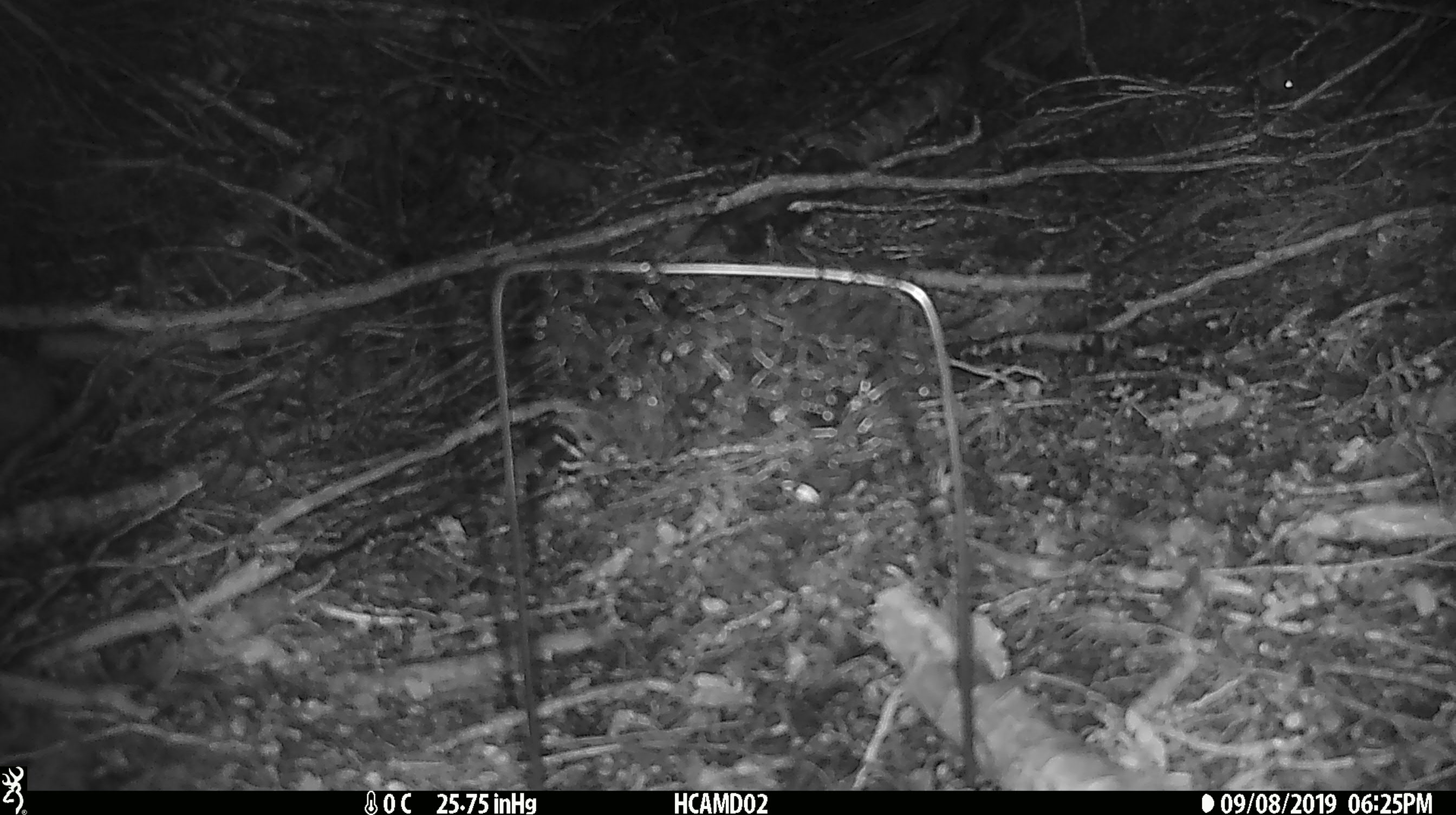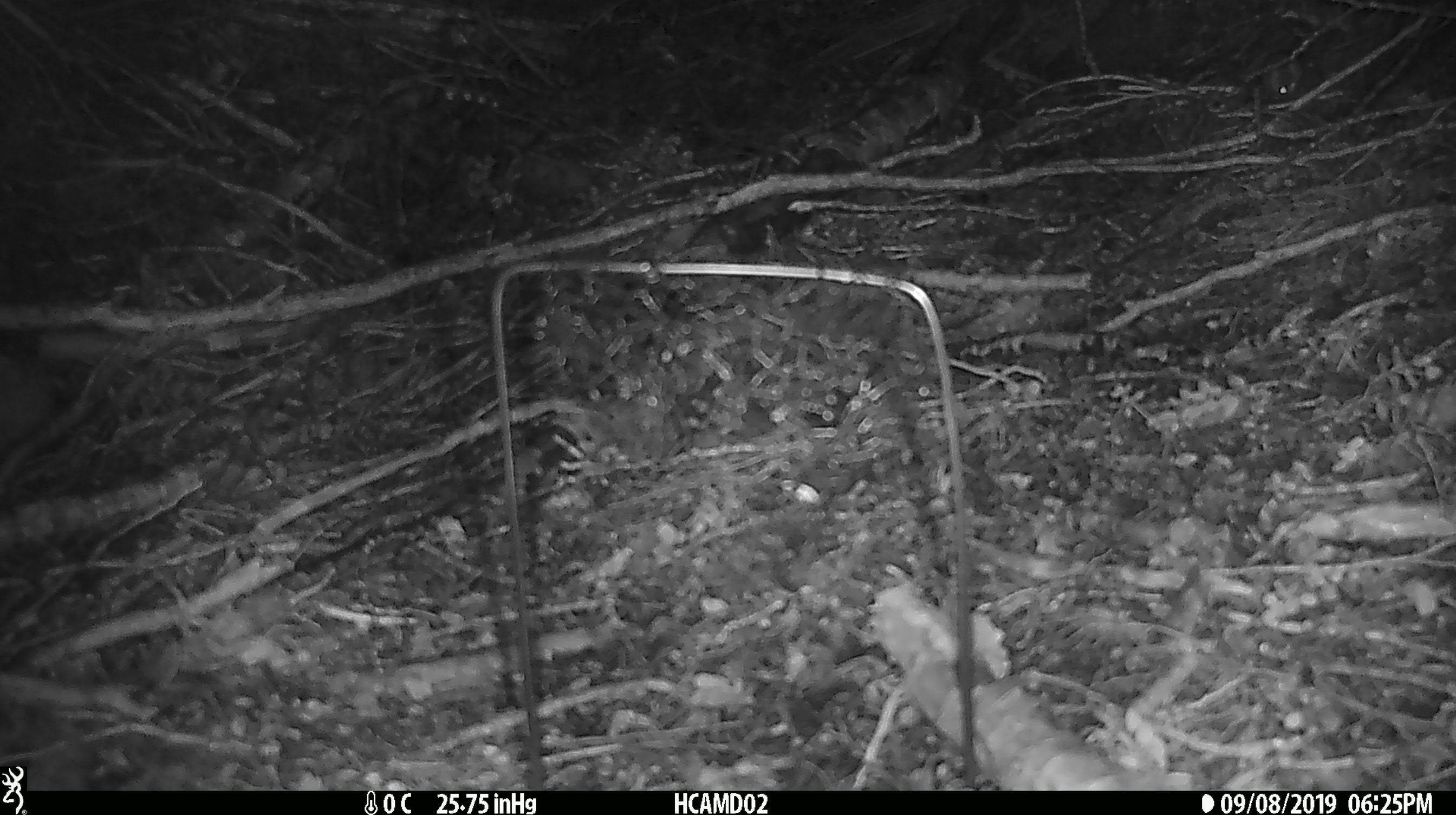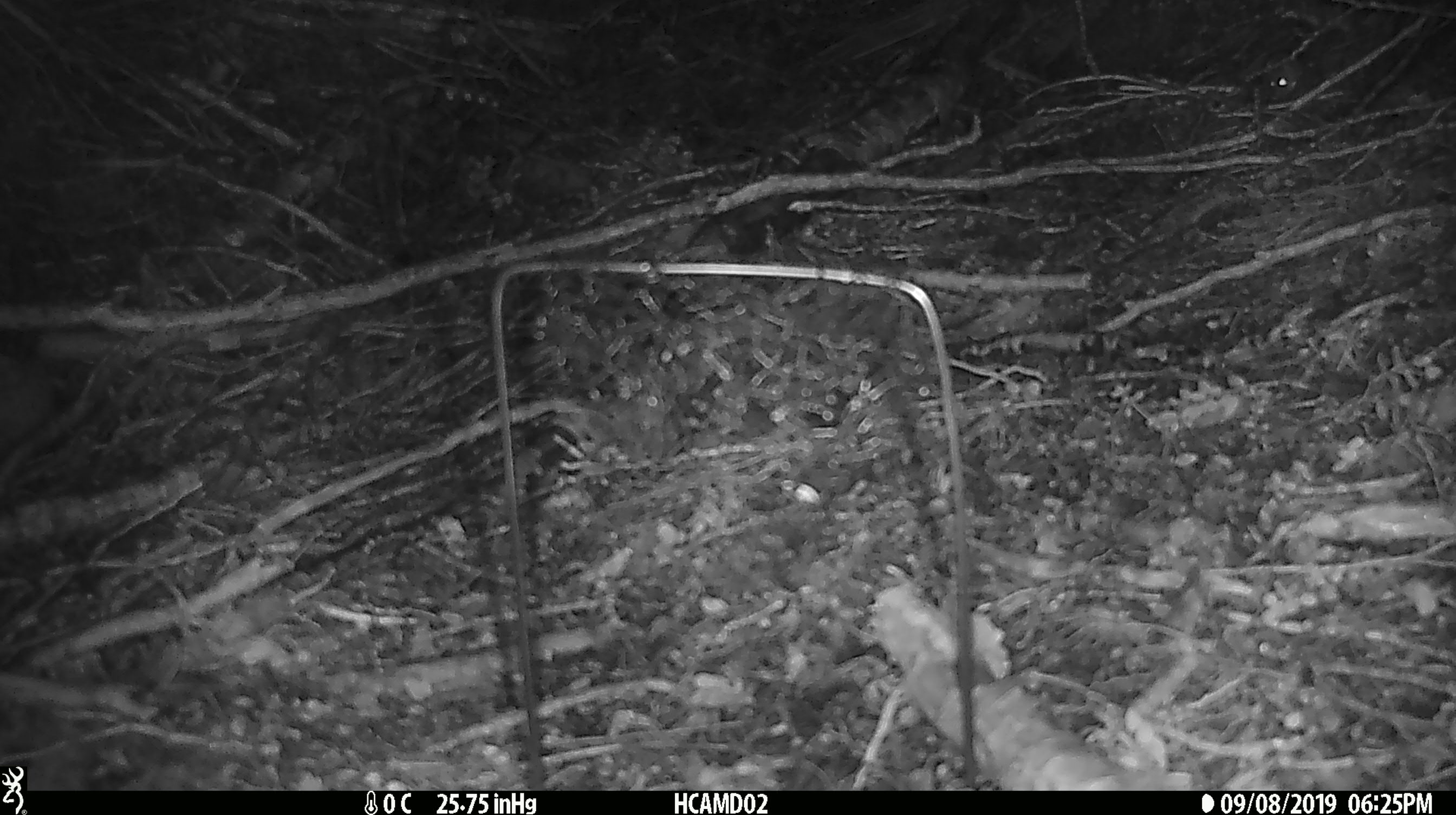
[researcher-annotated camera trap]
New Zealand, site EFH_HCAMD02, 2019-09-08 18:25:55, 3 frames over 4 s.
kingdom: Animalia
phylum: Chordata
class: Mammalia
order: Rodentia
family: Muridae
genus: Mus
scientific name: Mus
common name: mouse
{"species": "mouse (Mus)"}